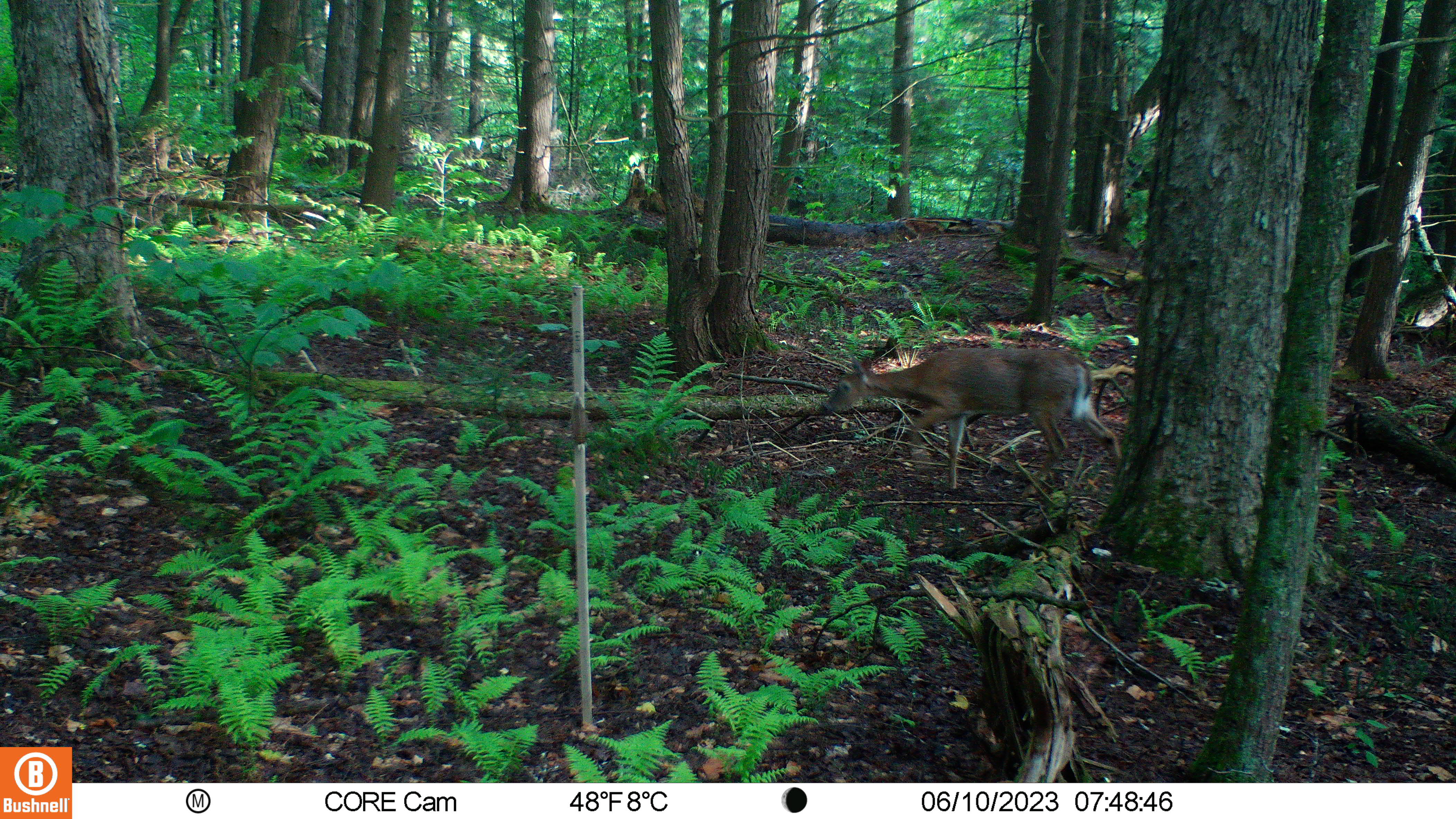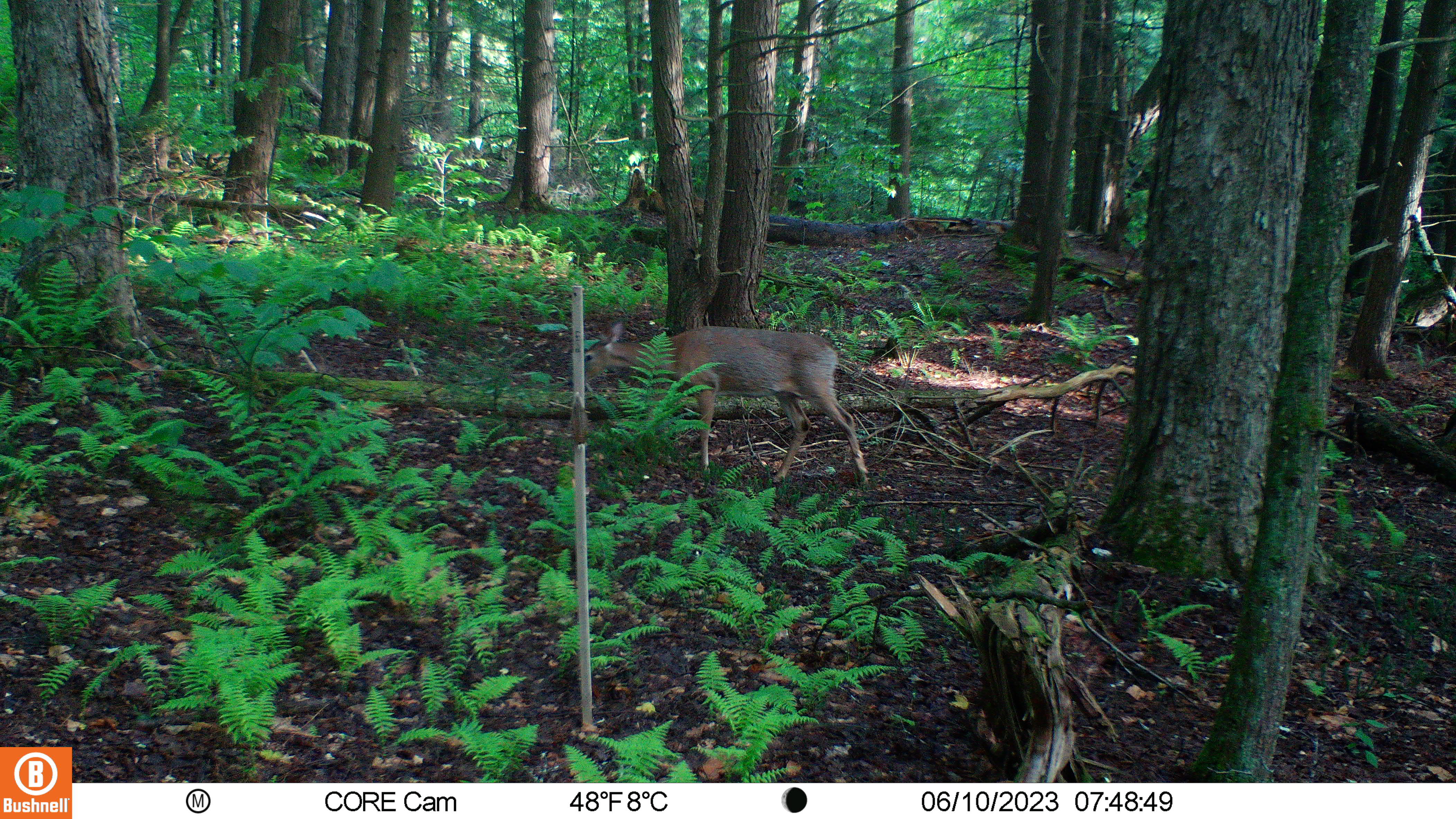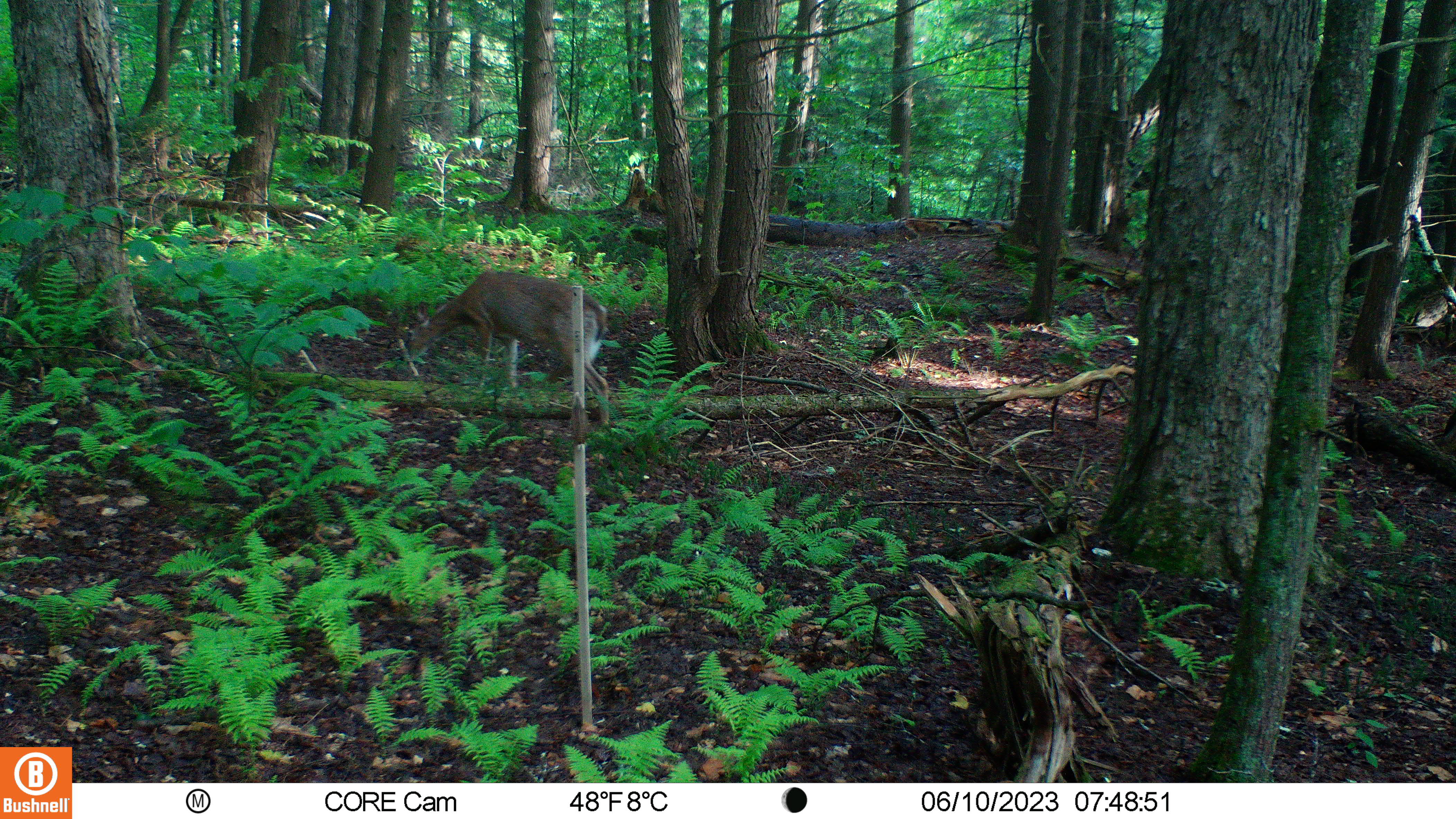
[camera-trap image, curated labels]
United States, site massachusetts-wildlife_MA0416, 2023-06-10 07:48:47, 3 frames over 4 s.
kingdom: Animalia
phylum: Chordata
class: Mammalia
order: Artiodactyla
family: Cervidae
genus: Odocoileus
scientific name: Odocoileus virginianus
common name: white-tailed deer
White-tailed deer (Odocoileus virginianus).